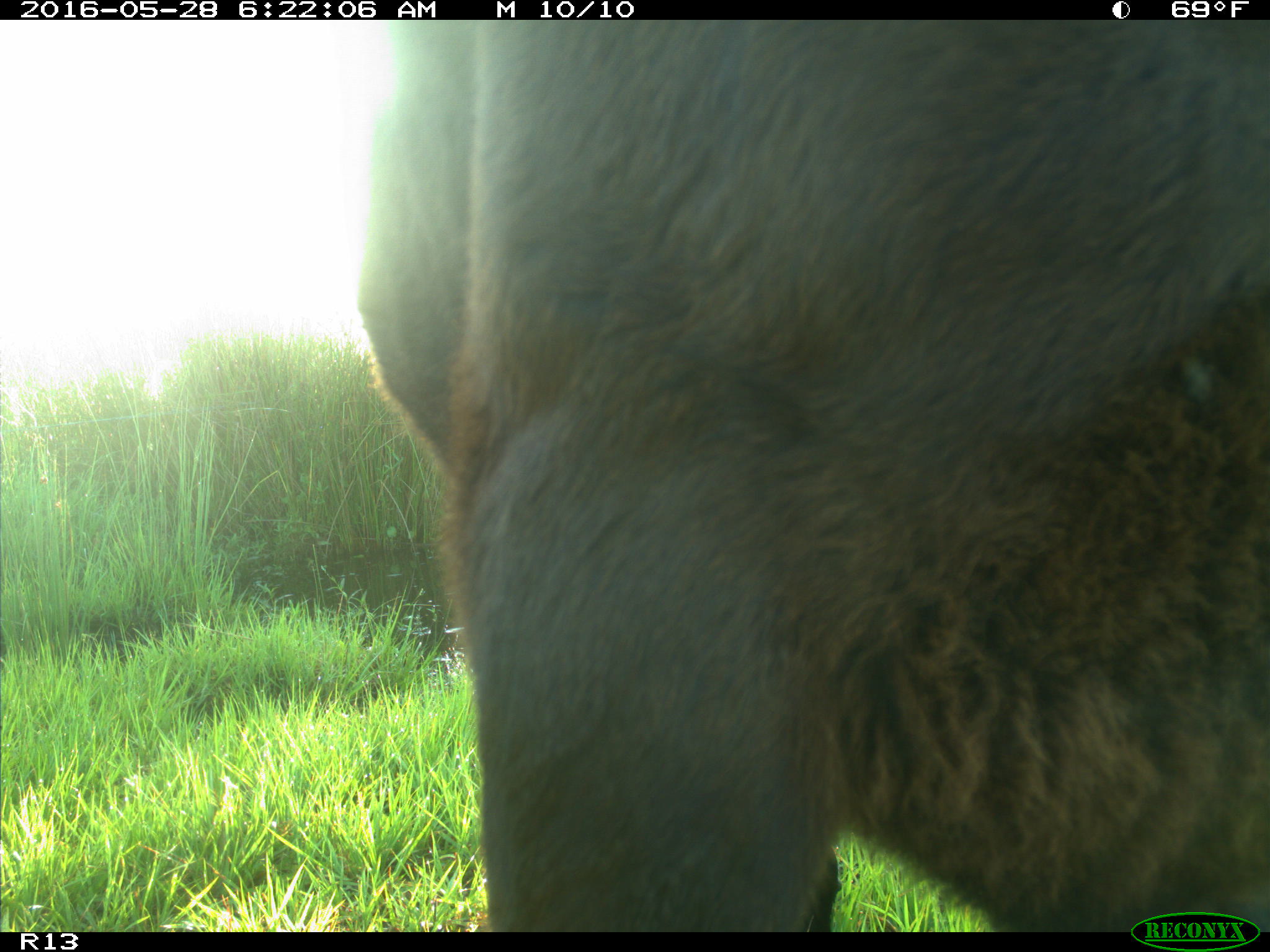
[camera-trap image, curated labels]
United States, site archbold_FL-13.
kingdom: Animalia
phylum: Chordata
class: Mammalia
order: Artiodactyla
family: Bovidae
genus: Bos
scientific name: Bos taurus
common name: domestic cow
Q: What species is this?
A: Bos taurus (domestic cow).